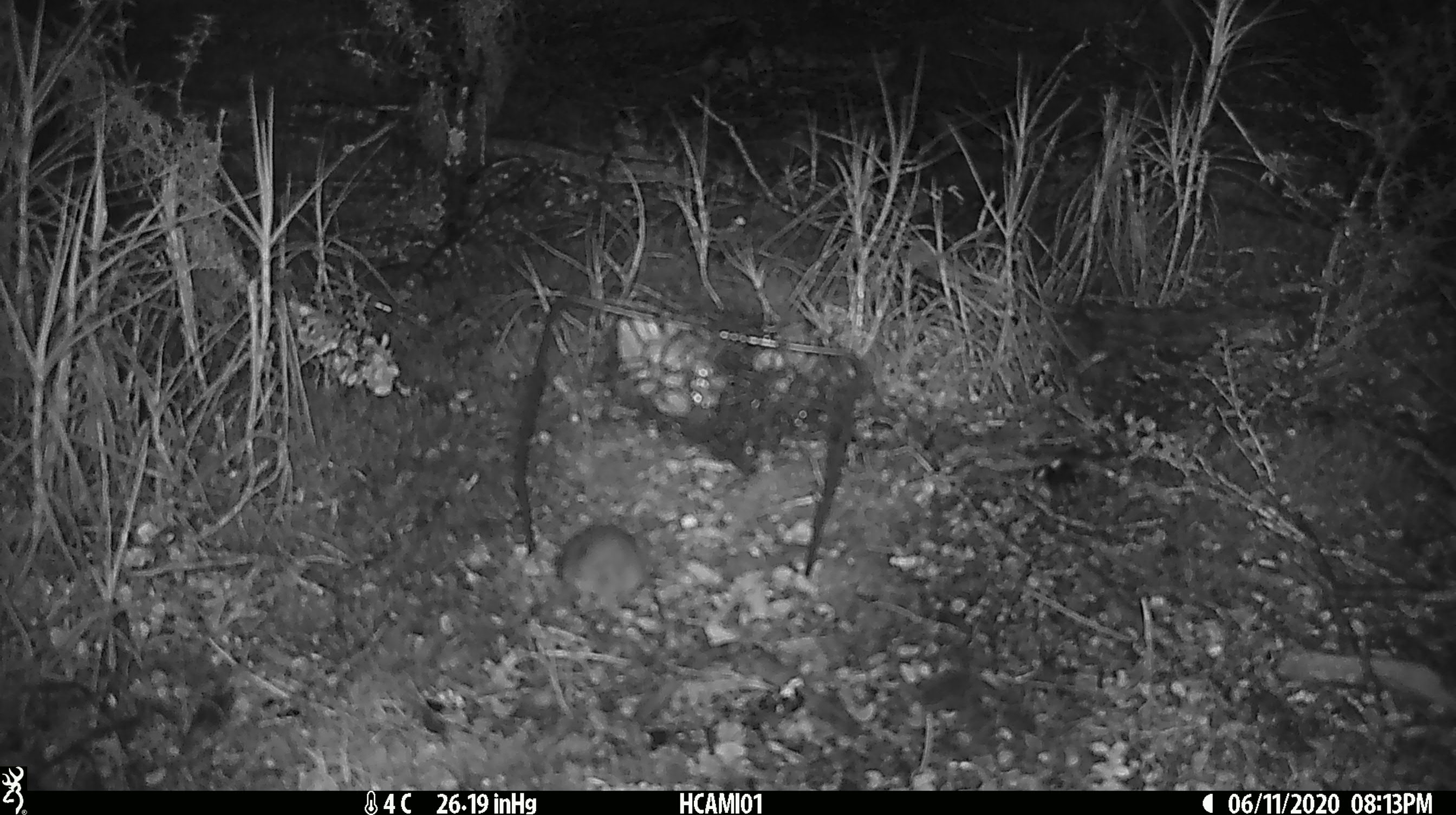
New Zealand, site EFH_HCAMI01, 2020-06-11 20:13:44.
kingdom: Animalia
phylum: Chordata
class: Mammalia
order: Rodentia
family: Muridae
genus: Mus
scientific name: Mus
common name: mouse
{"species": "mouse (Mus)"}